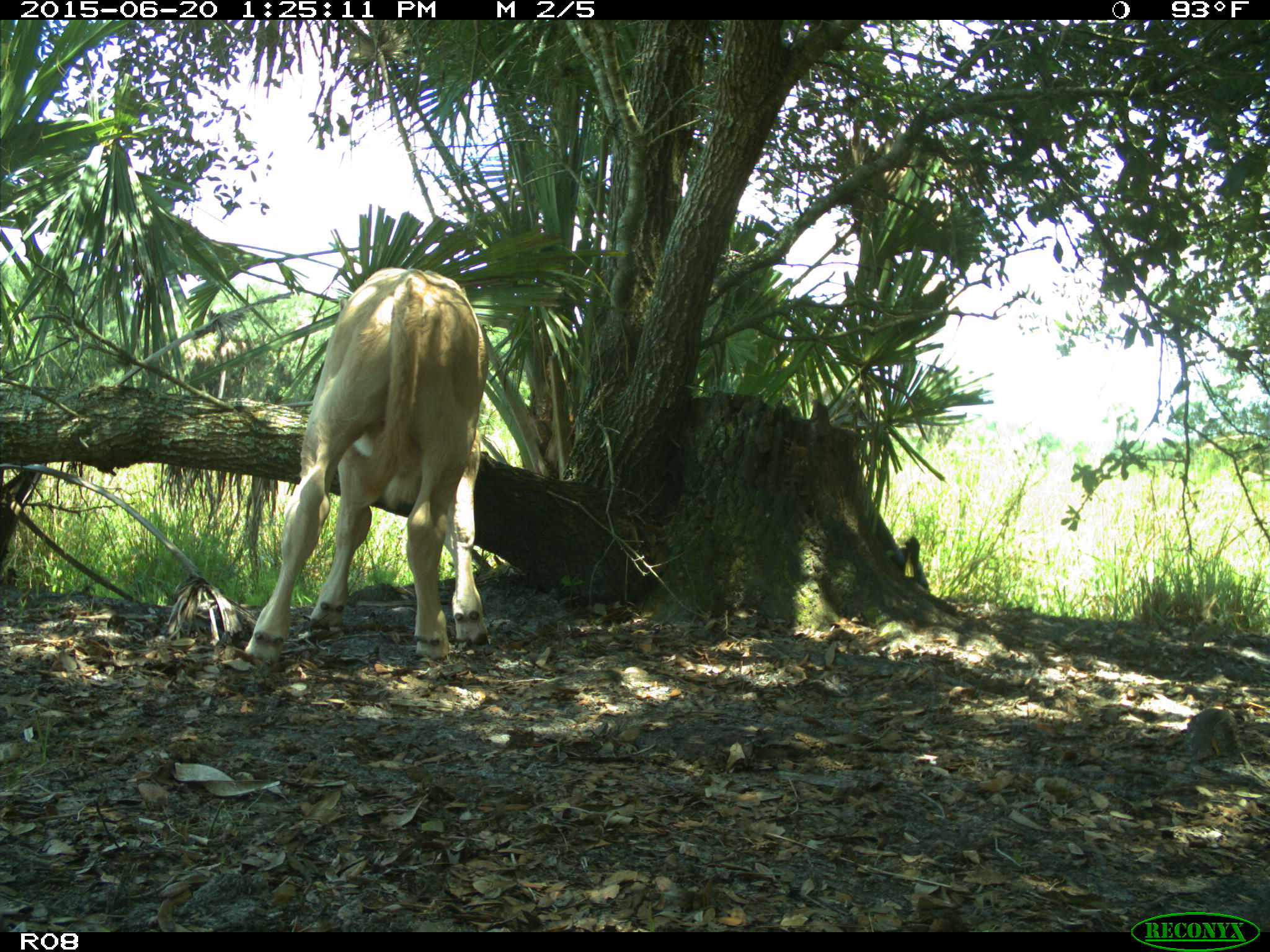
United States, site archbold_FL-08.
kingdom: Animalia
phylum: Chordata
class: Mammalia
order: Artiodactyla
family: Bovidae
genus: Bos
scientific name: Bos taurus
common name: domestic cow